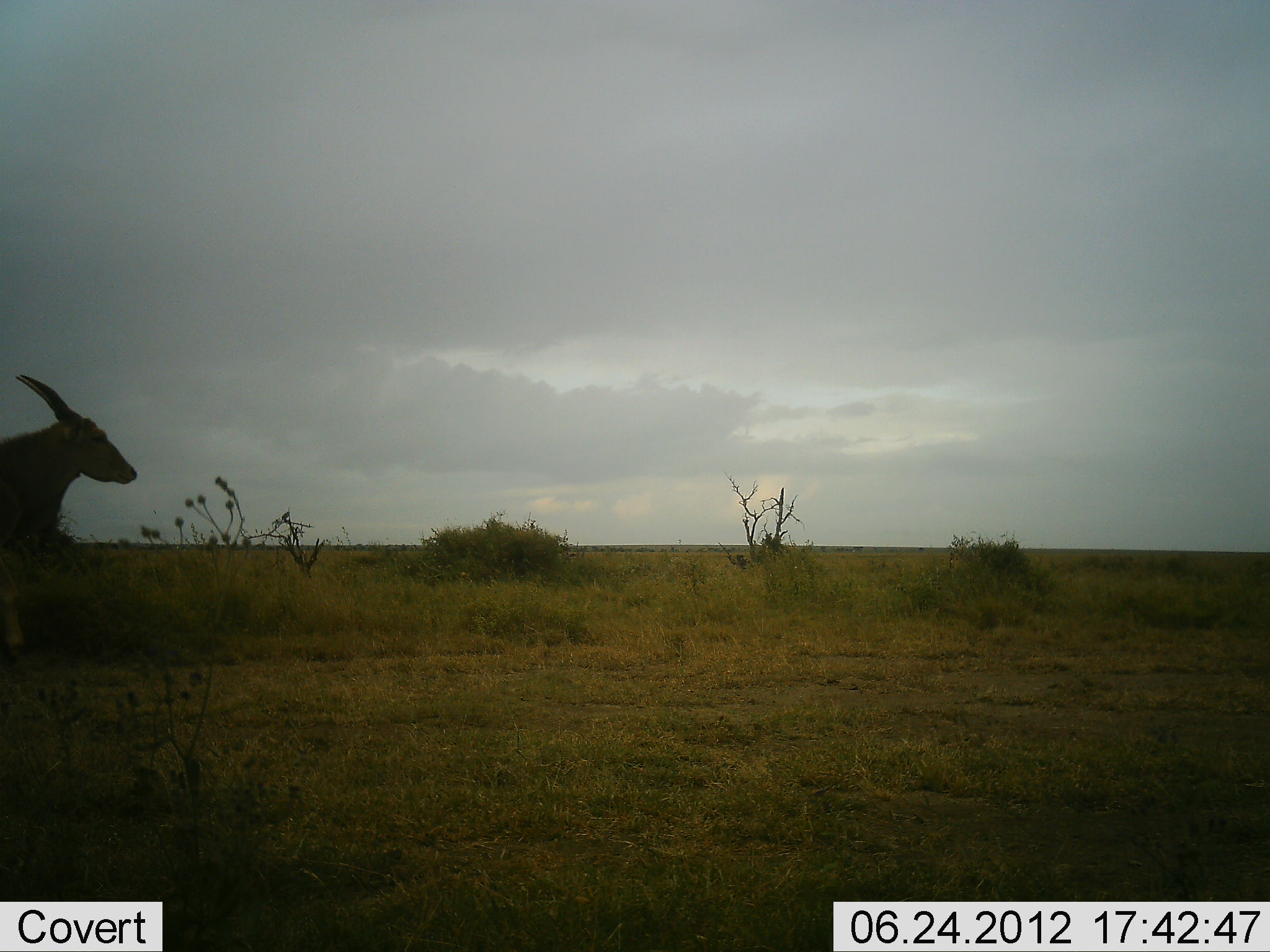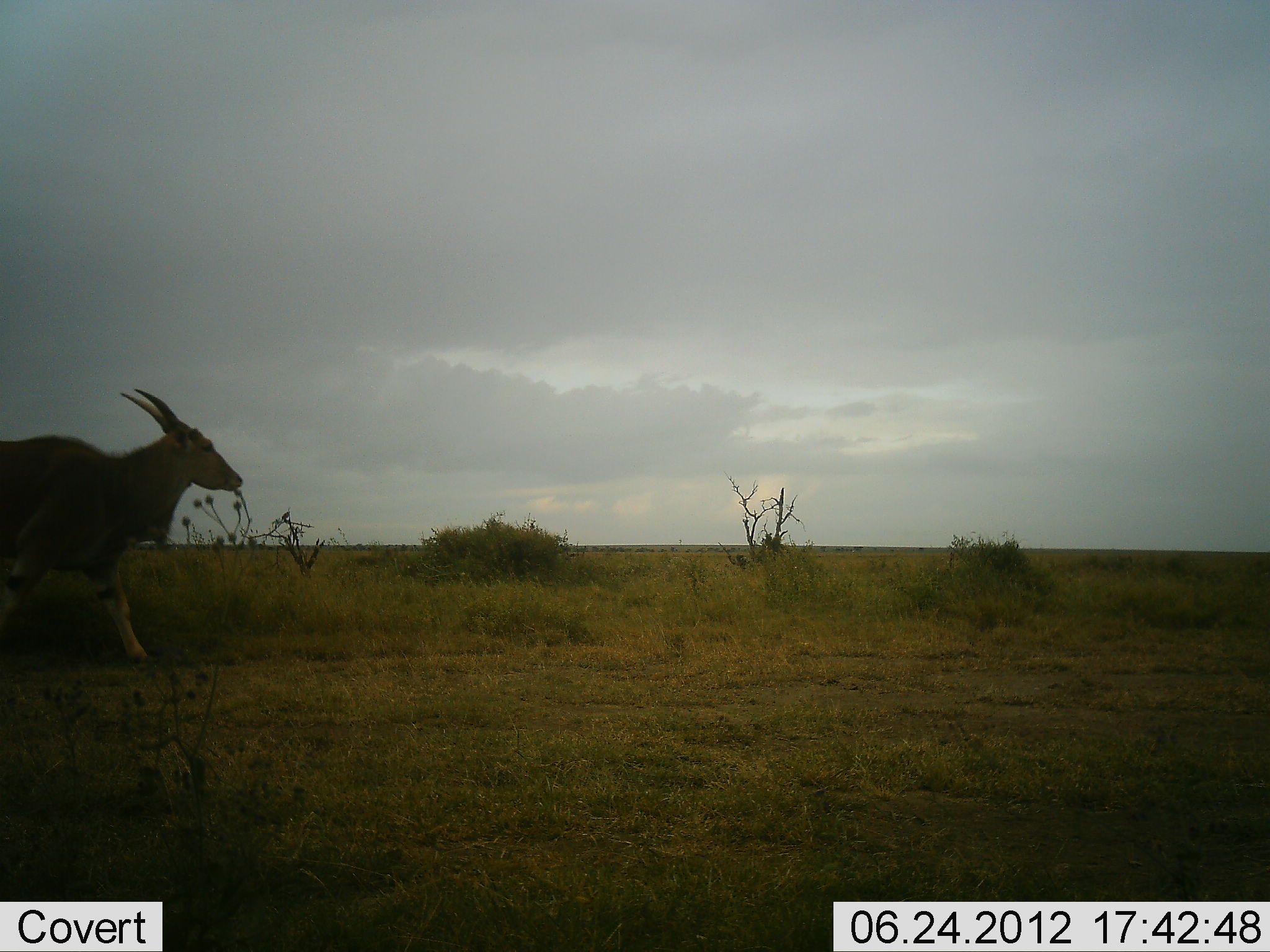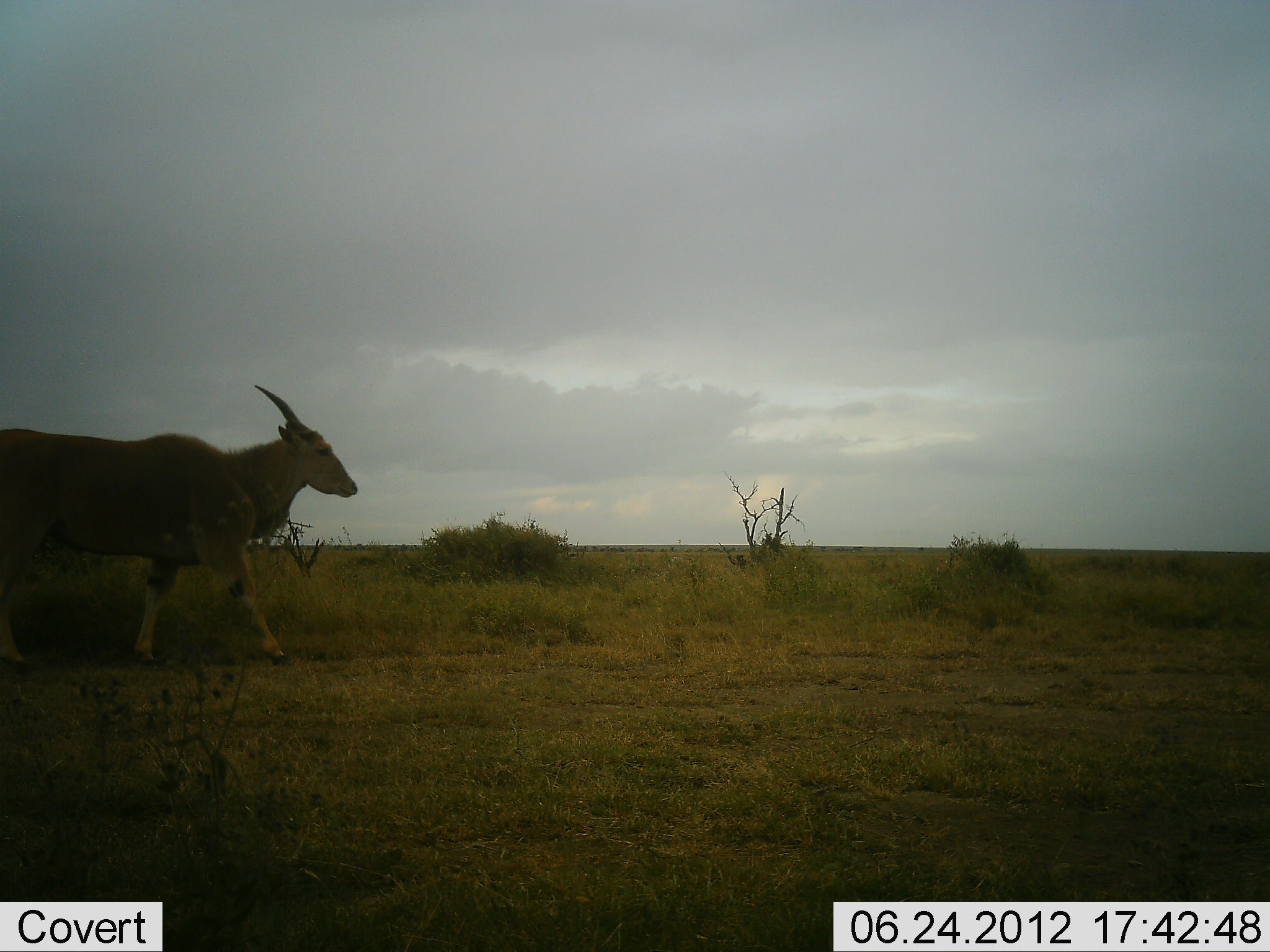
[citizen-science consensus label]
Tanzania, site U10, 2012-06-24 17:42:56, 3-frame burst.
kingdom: Animalia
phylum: Chordata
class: Mammalia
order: Artiodactyla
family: Bovidae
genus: Tragelaphus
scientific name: Tragelaphus oryx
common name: eland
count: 1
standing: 0%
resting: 0%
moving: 100%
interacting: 0%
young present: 0%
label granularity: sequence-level